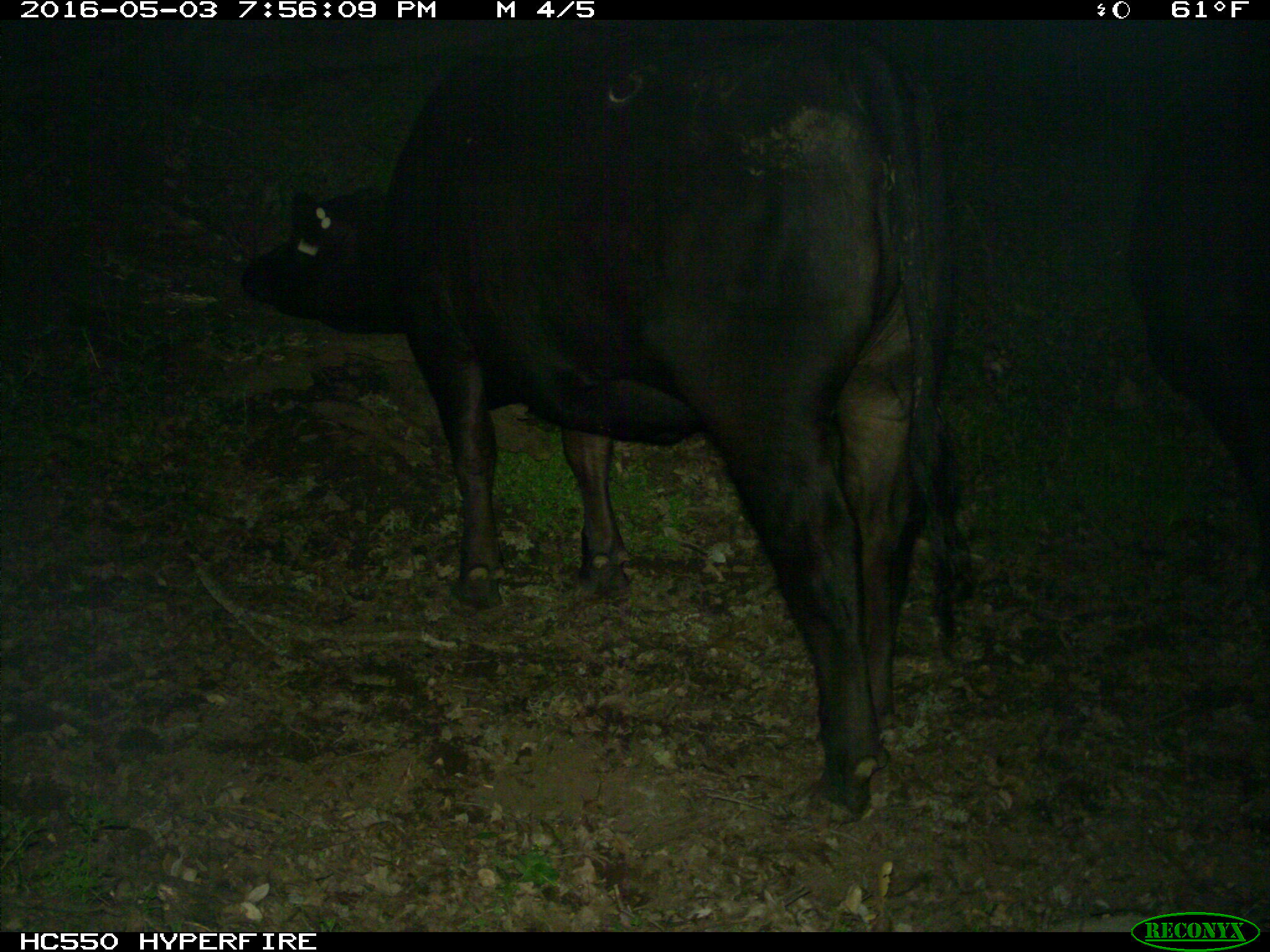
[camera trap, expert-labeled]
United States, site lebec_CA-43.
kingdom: Animalia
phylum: Chordata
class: Mammalia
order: Artiodactyla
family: Bovidae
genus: Bos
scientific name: Bos taurus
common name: domestic cow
Bos taurus (domestic cow).